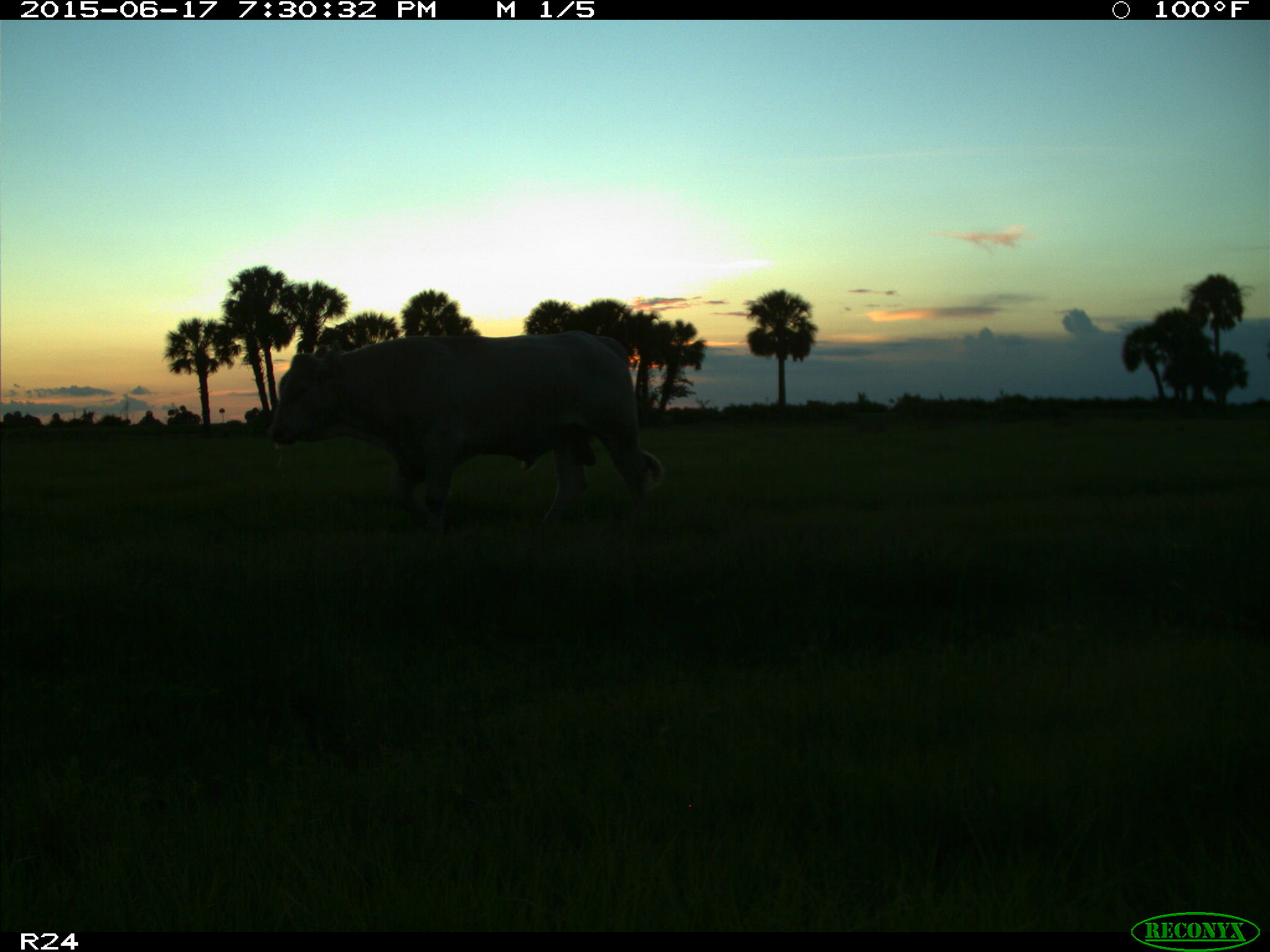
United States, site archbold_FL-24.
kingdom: Animalia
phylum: Chordata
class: Mammalia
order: Artiodactyla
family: Bovidae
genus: Bos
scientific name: Bos taurus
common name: domestic cow